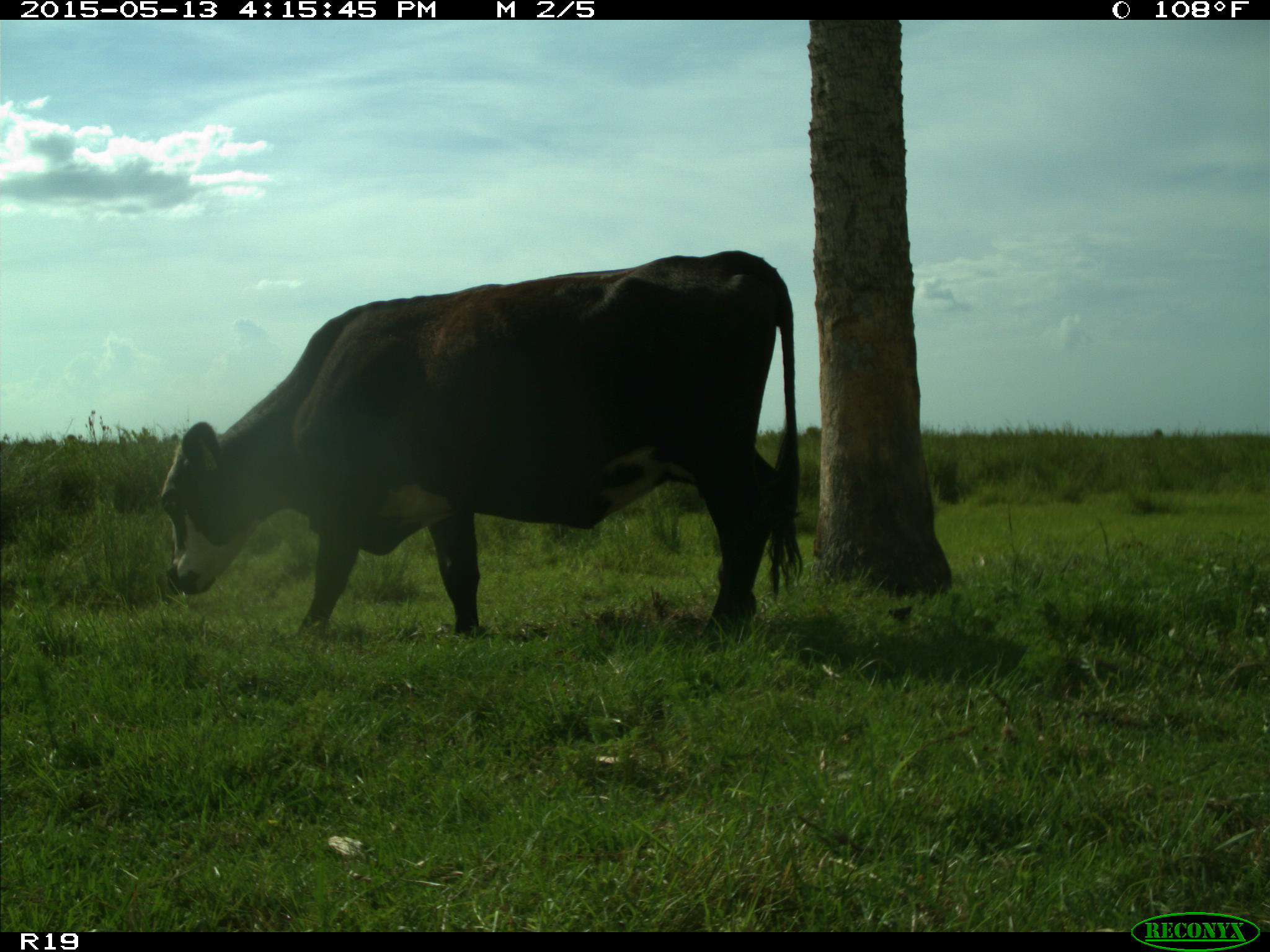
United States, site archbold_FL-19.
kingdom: Animalia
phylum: Chordata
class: Mammalia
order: Artiodactyla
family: Bovidae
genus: Bos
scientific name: Bos taurus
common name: domestic cow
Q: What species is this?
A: Bos taurus (domestic cow).